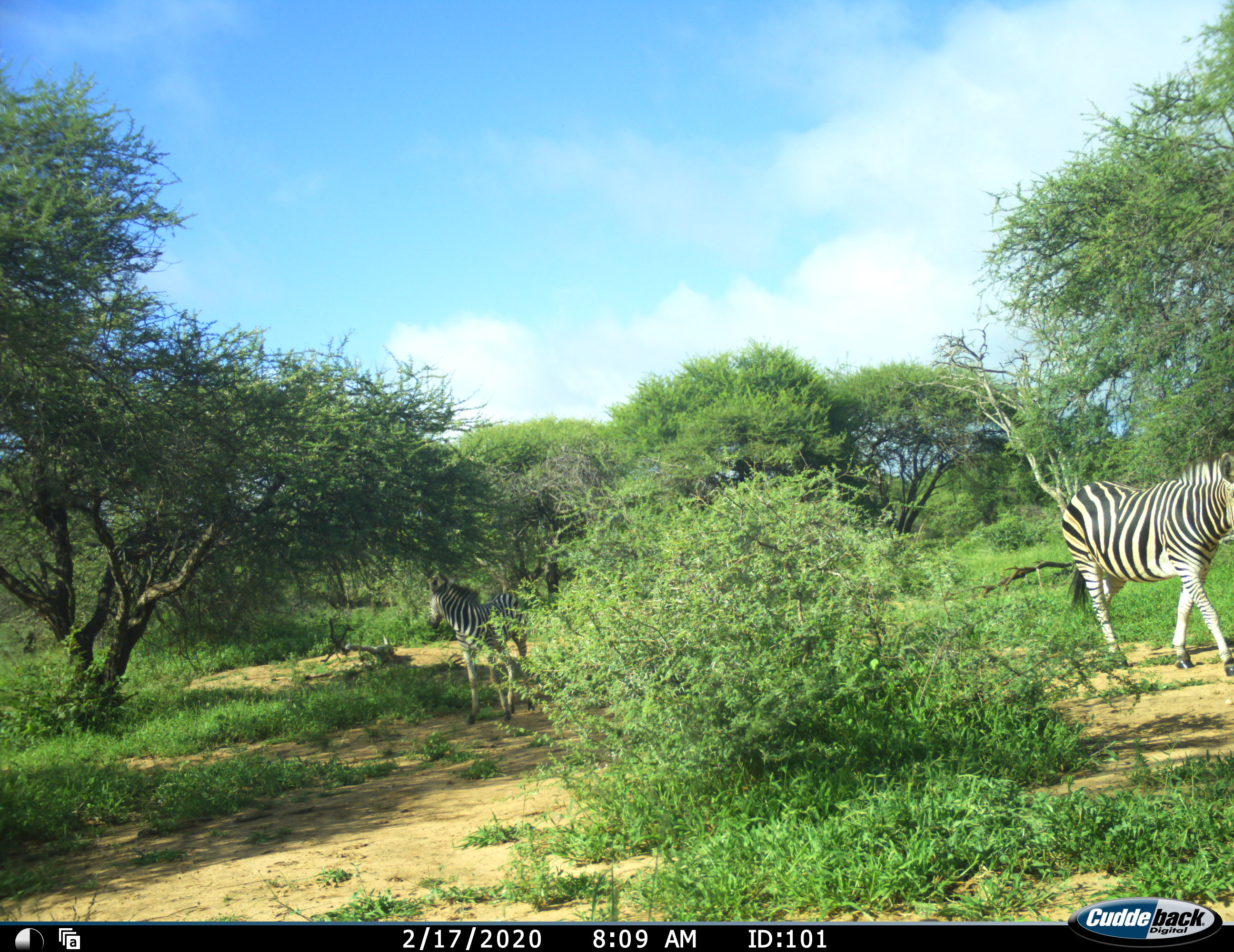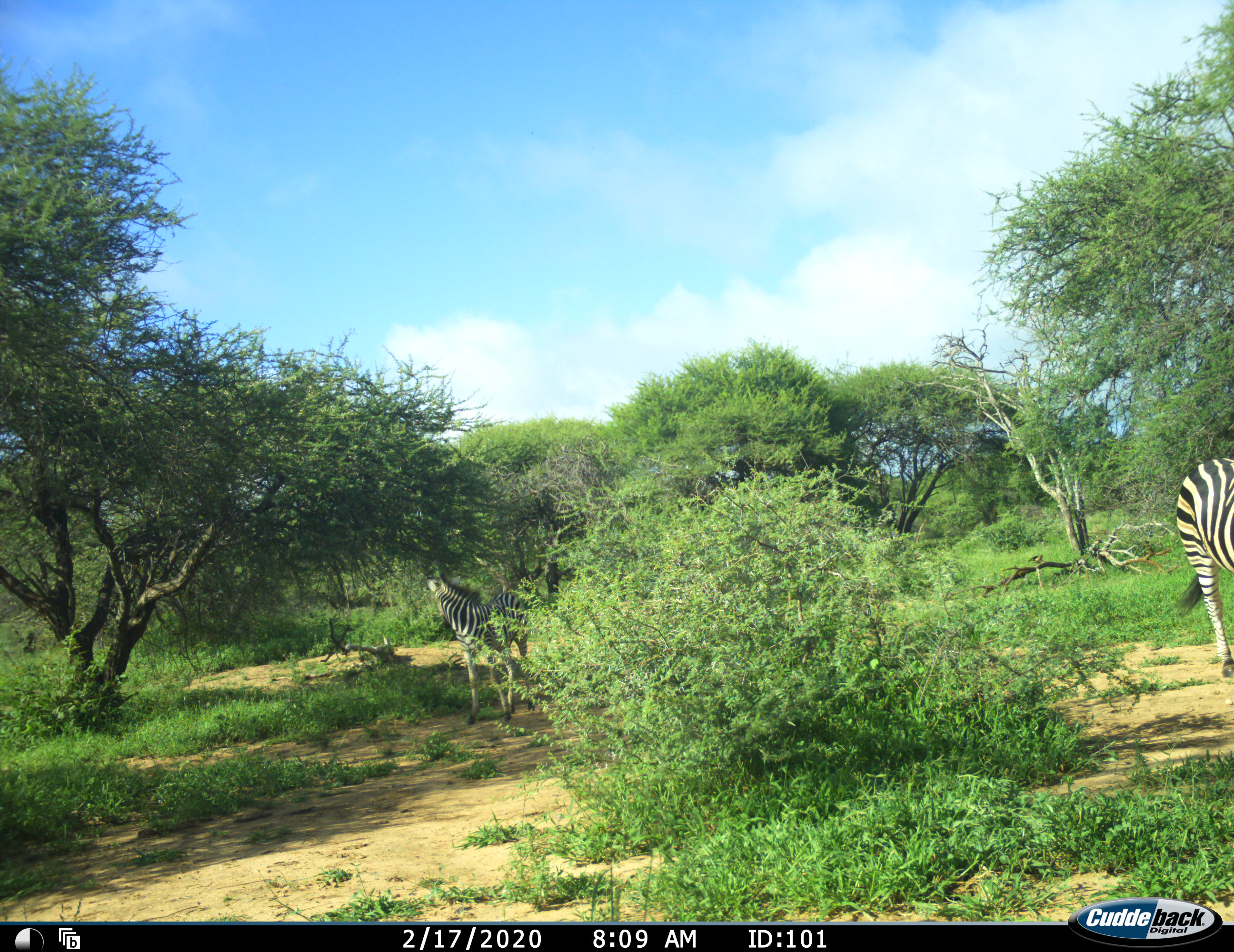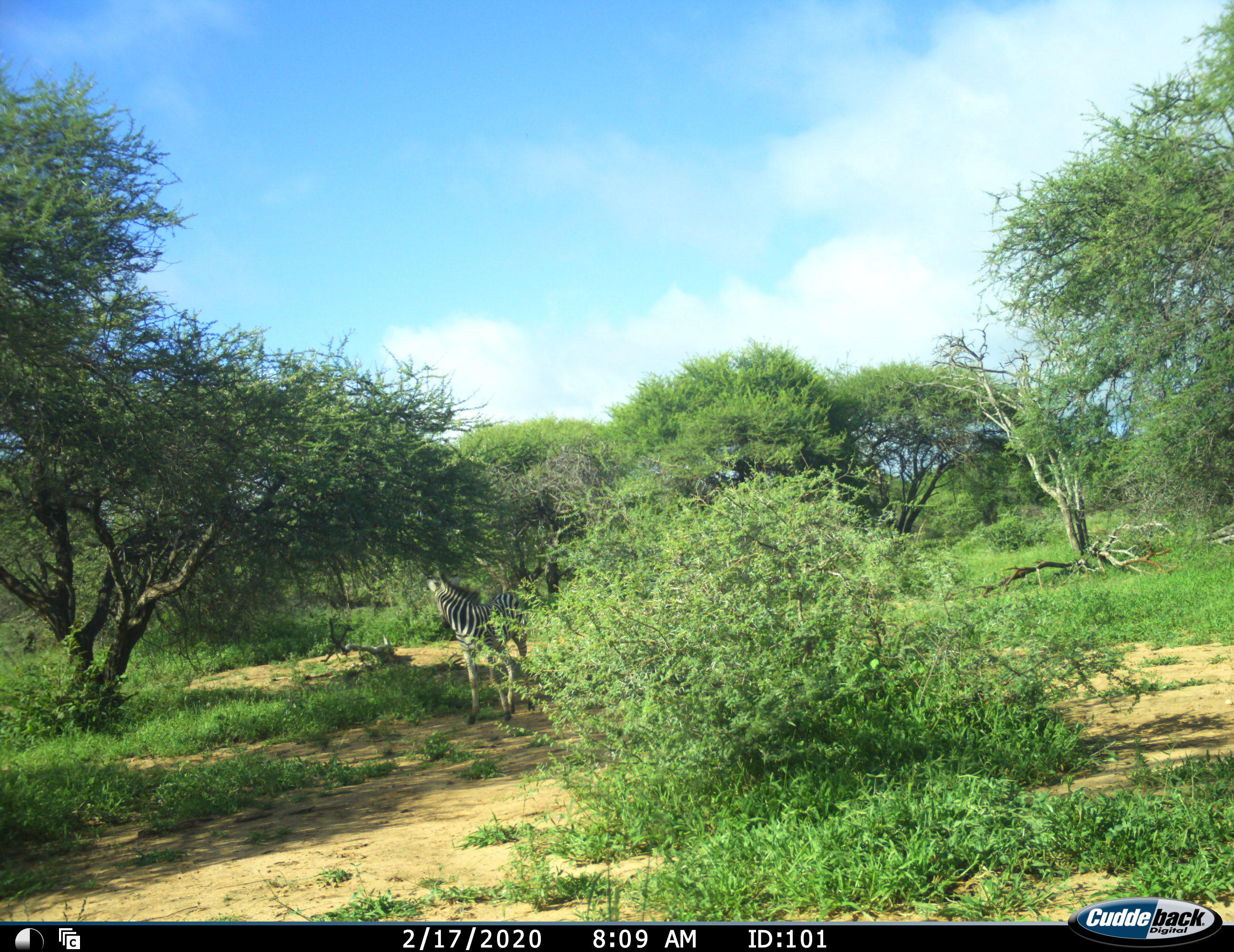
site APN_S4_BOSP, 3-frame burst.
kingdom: Animalia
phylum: Chordata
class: Mammalia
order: Perissodactyla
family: Equidae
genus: Equus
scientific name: Equus quagga burchellii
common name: burchell's zebra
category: zebraburchells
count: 2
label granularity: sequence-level